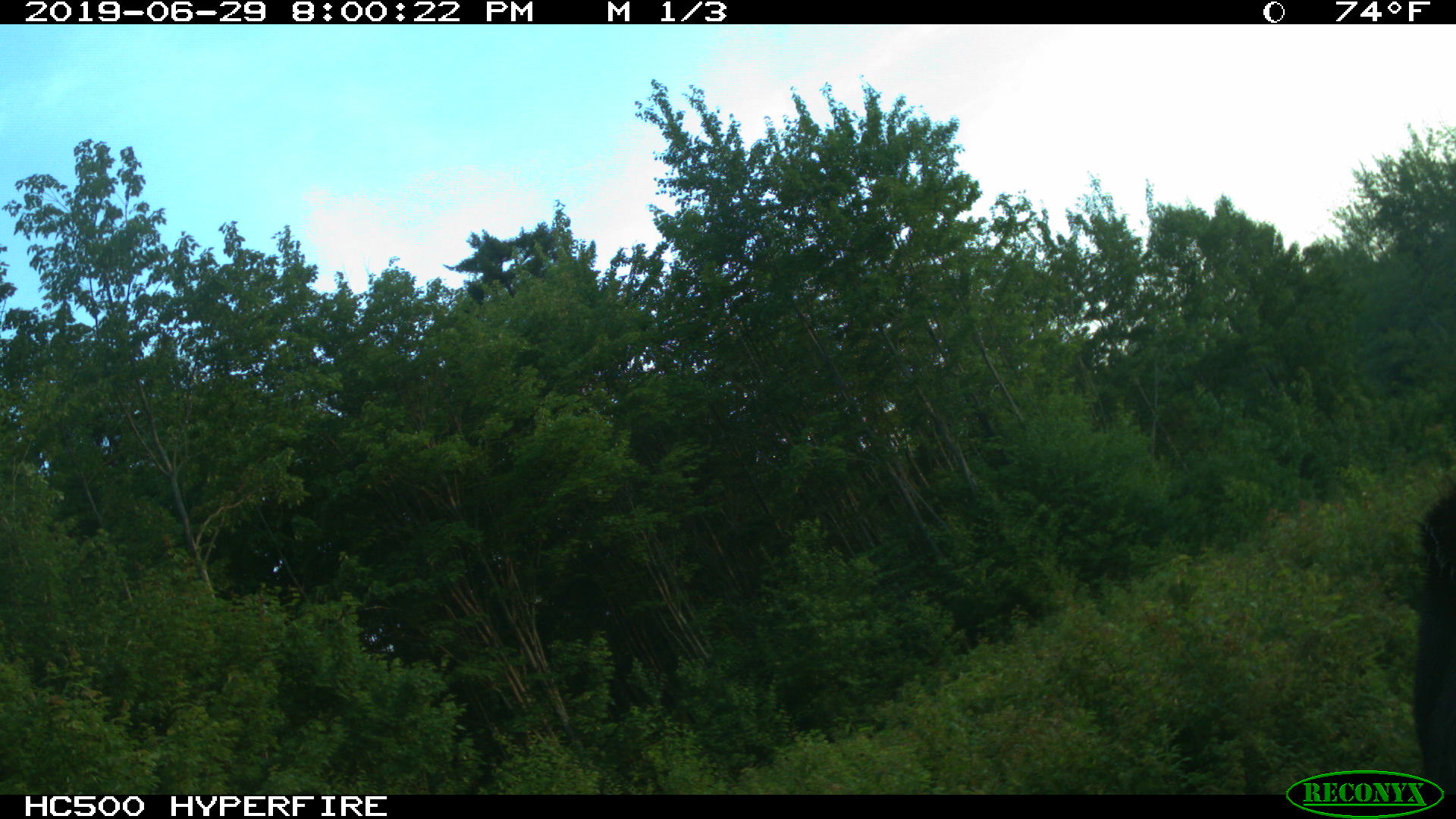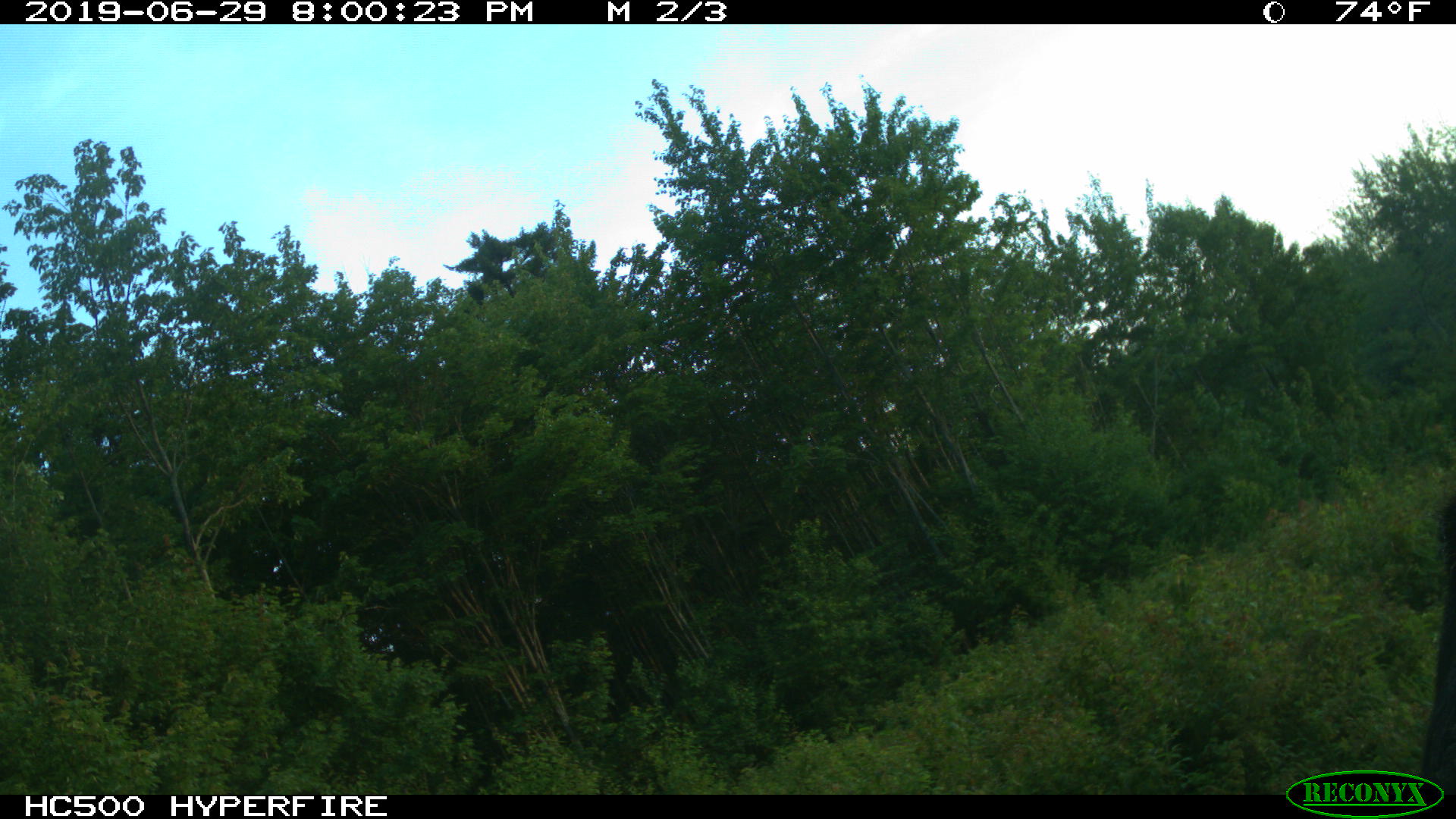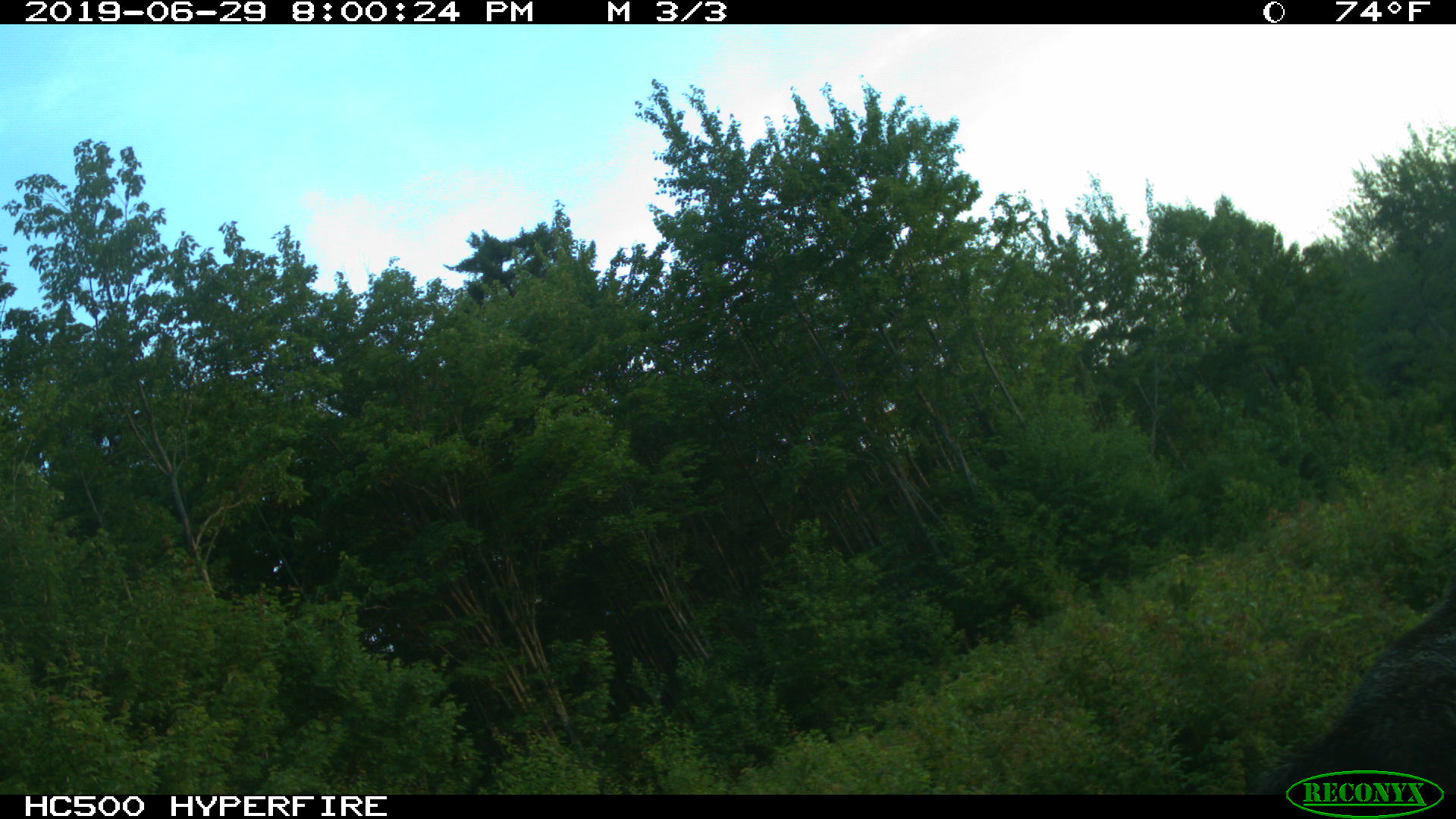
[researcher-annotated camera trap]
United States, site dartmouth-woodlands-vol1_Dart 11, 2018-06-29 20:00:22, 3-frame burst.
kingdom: Animalia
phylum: Chordata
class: Mammalia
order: Artiodactyla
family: Cervidae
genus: Alces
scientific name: Alces alces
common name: moose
Moose (Alces alces).